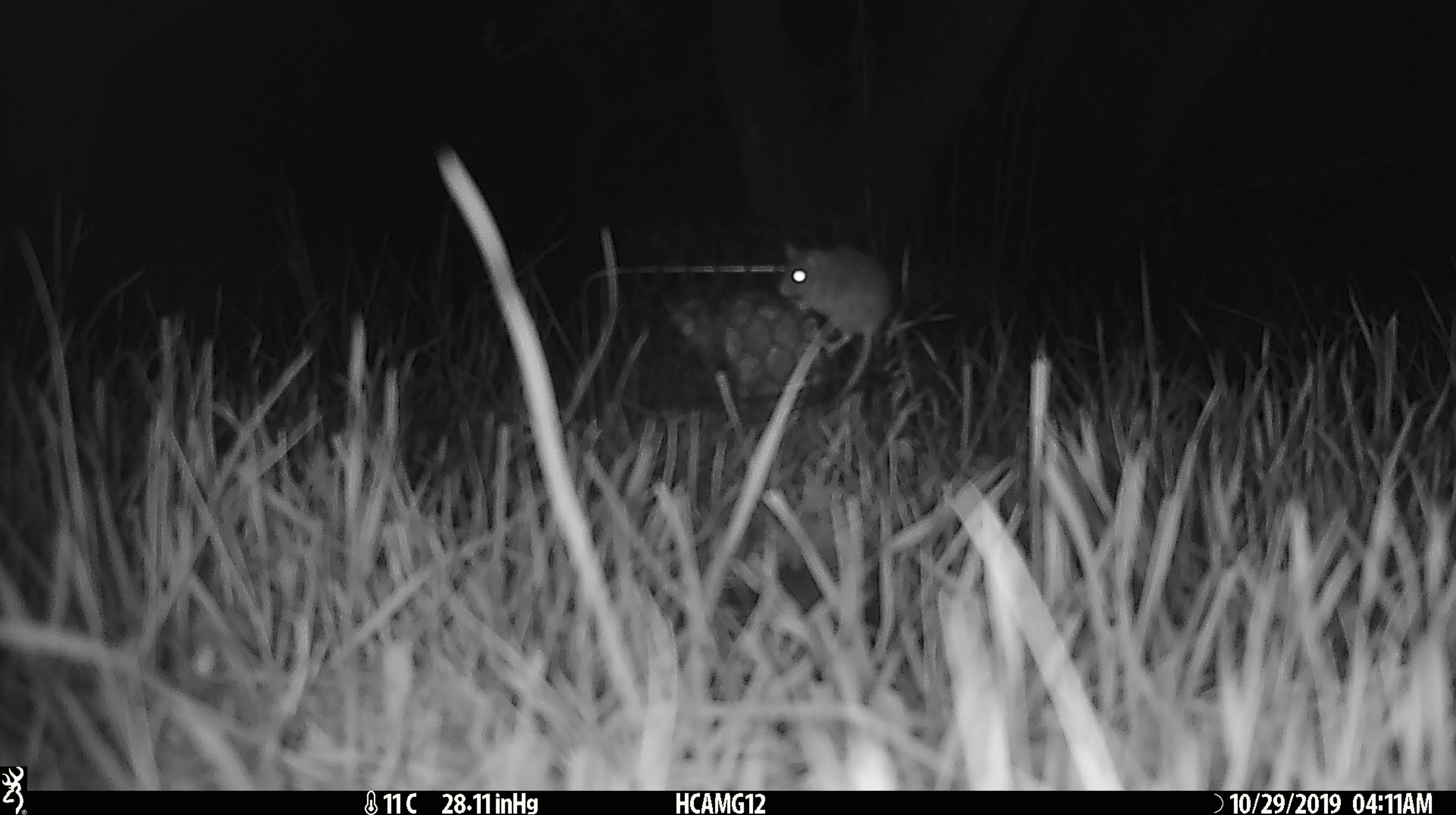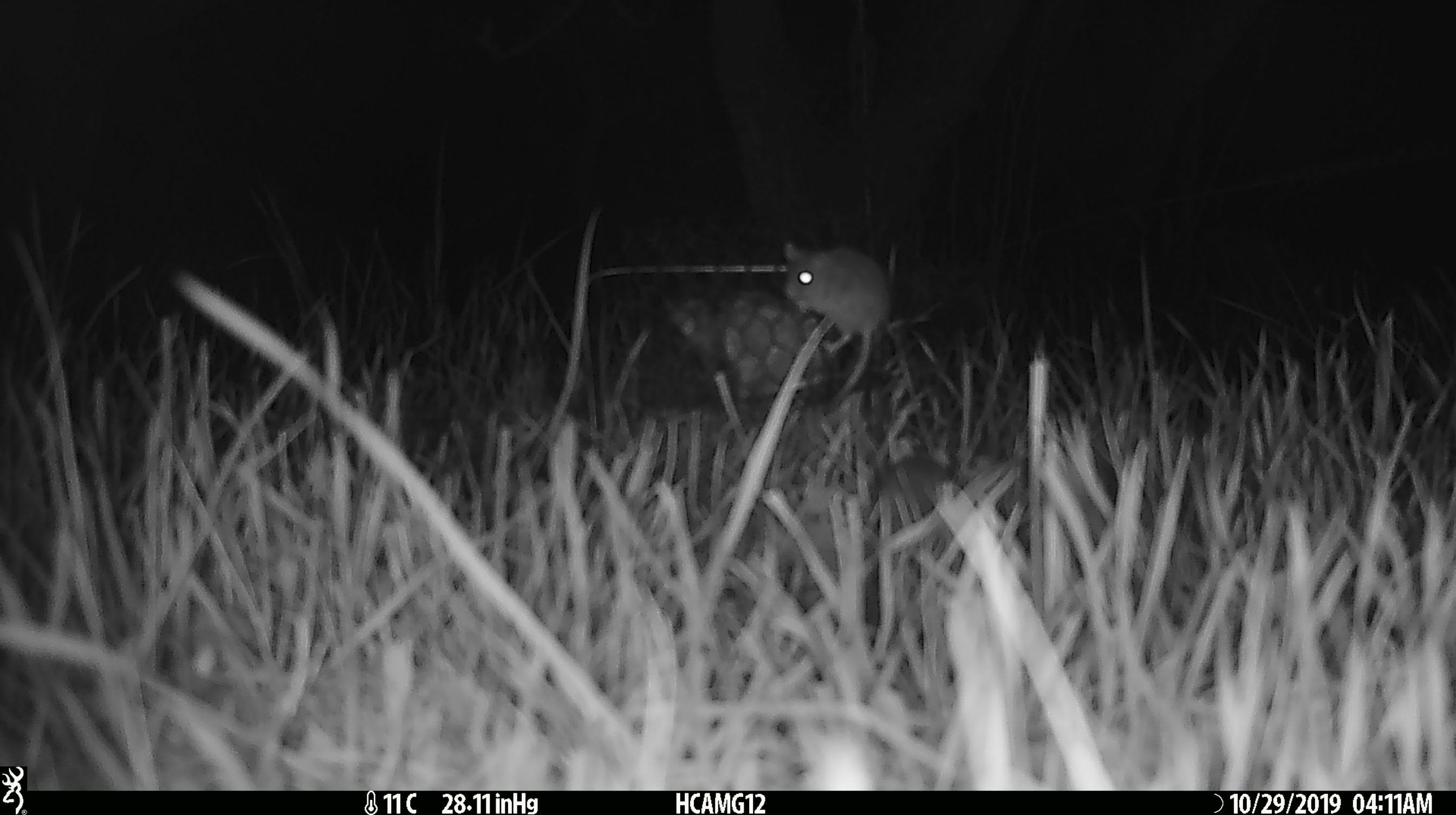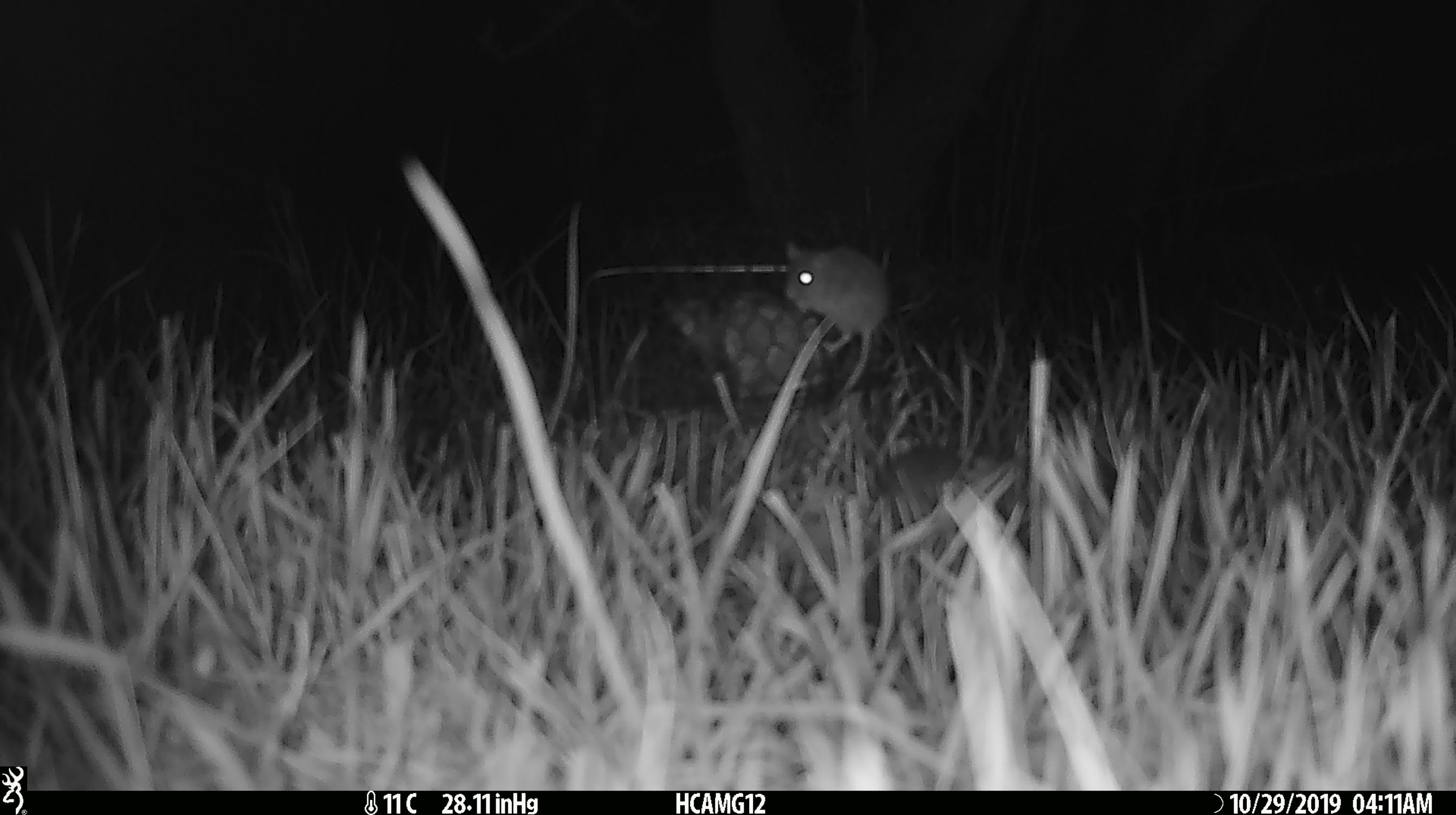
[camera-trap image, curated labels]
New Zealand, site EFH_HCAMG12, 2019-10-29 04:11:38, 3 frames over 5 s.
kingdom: Animalia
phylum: Chordata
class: Mammalia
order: Rodentia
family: Muridae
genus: Mus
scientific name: Mus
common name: mouse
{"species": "mouse (Mus)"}